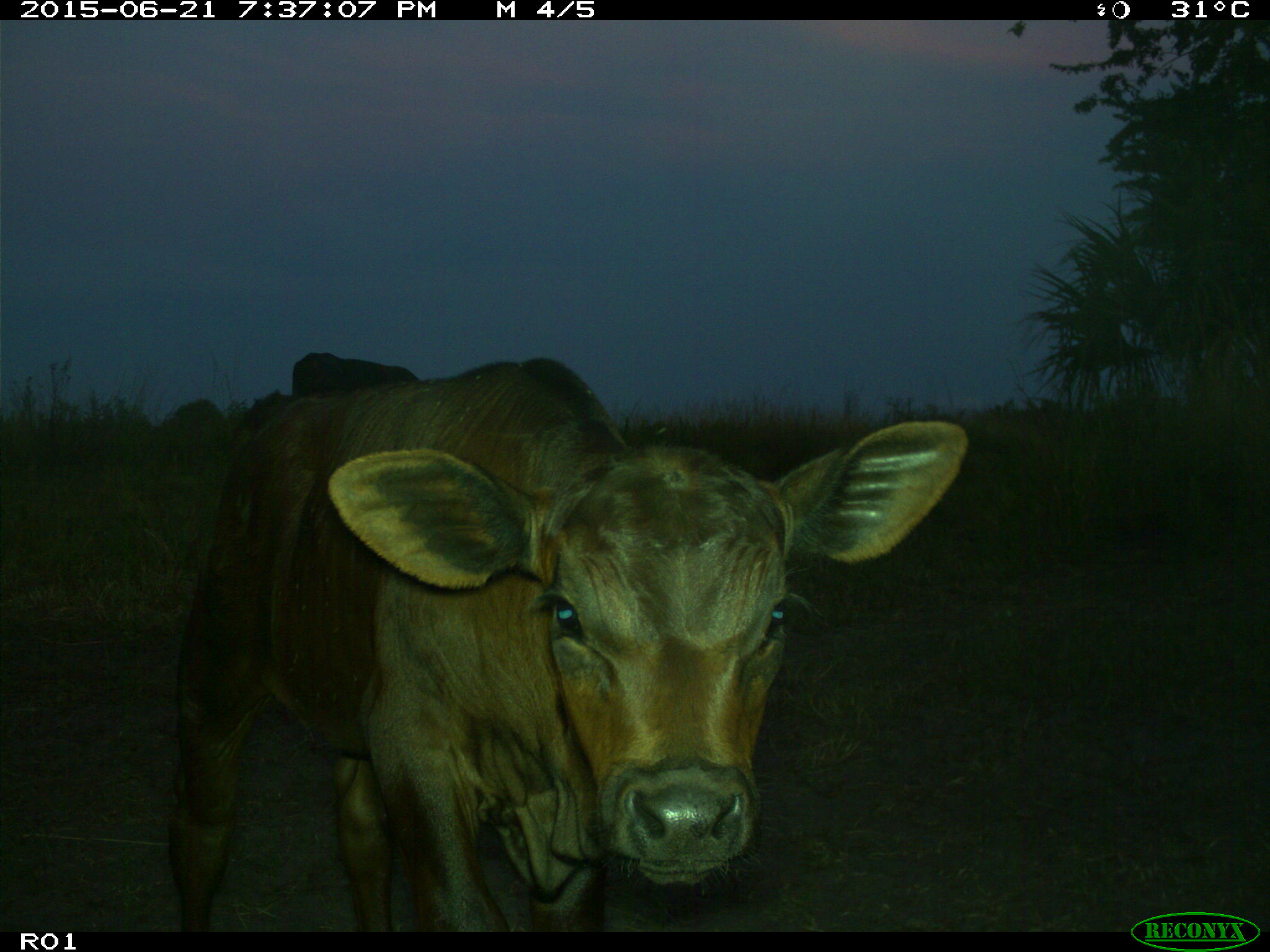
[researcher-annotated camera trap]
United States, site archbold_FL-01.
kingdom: Animalia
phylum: Chordata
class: Mammalia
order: Artiodactyla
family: Bovidae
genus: Bos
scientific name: Bos taurus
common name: domestic cow